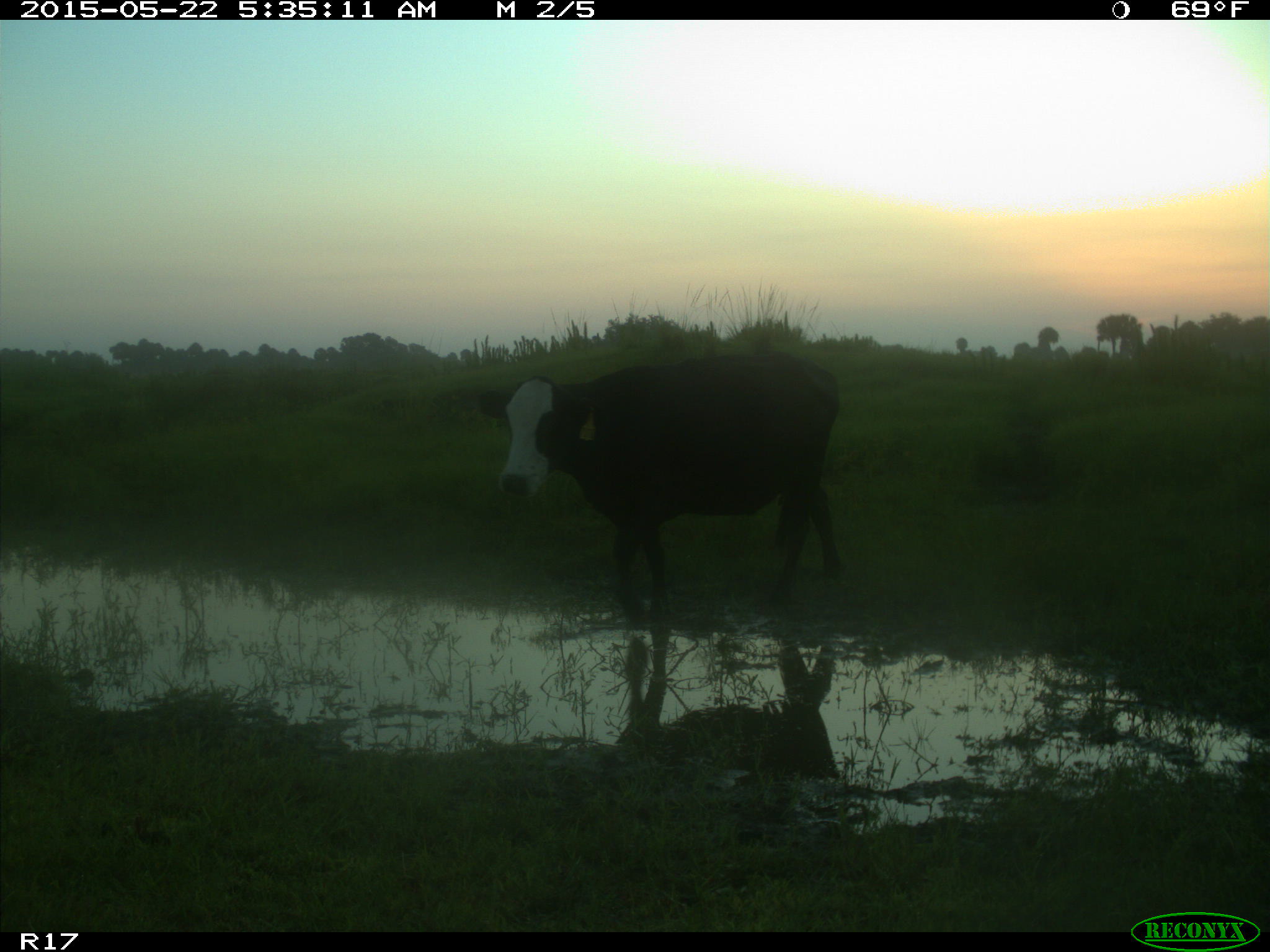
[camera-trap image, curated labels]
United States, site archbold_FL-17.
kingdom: Animalia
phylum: Chordata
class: Mammalia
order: Artiodactyla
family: Bovidae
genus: Bos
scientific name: Bos taurus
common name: domestic cow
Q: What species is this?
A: Bos taurus (domestic cow).